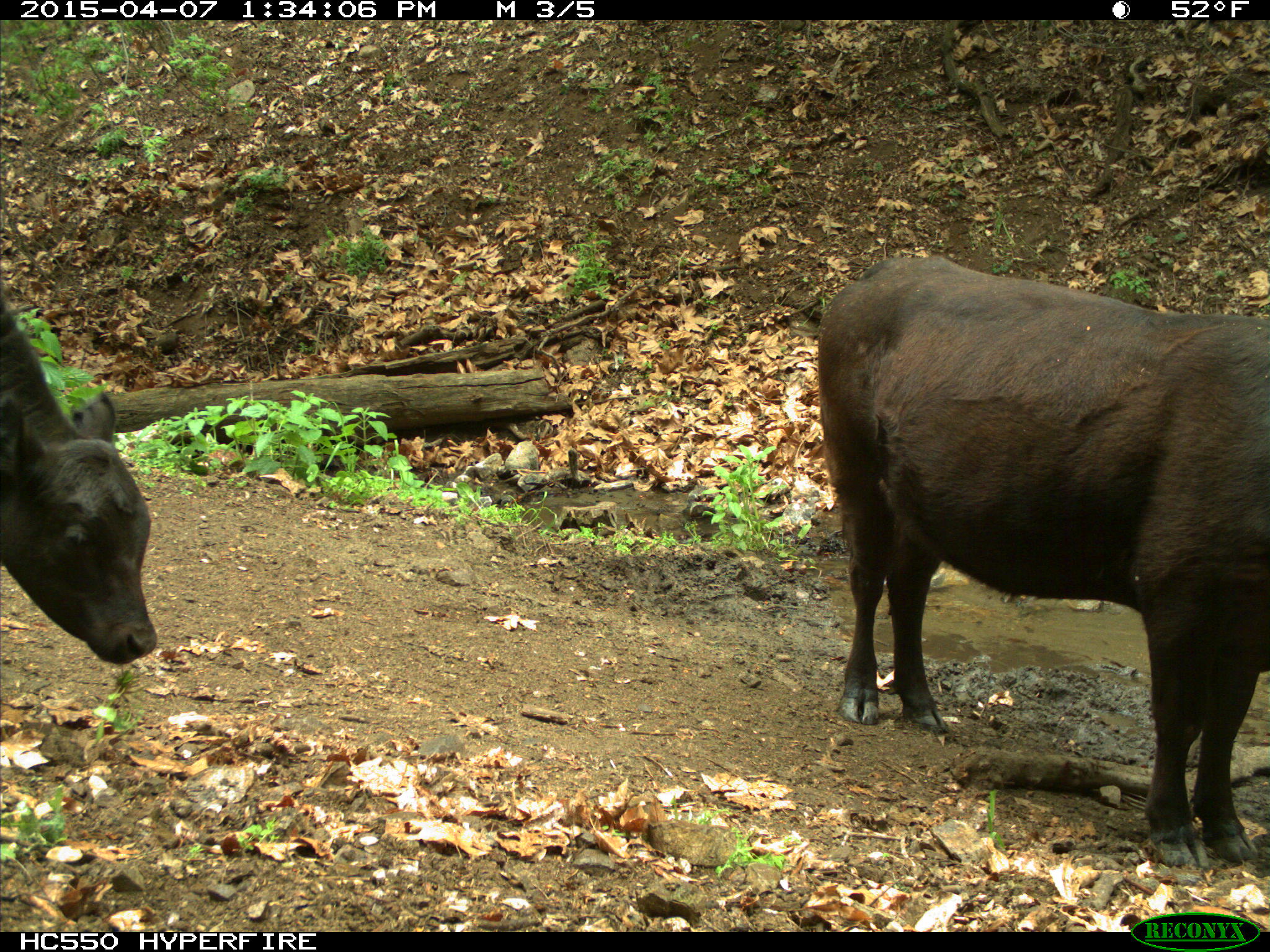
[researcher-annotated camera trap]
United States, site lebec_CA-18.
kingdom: Animalia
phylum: Chordata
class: Mammalia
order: Artiodactyla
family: Bovidae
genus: Bos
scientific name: Bos taurus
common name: domestic cow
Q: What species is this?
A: Bos taurus (domestic cow).